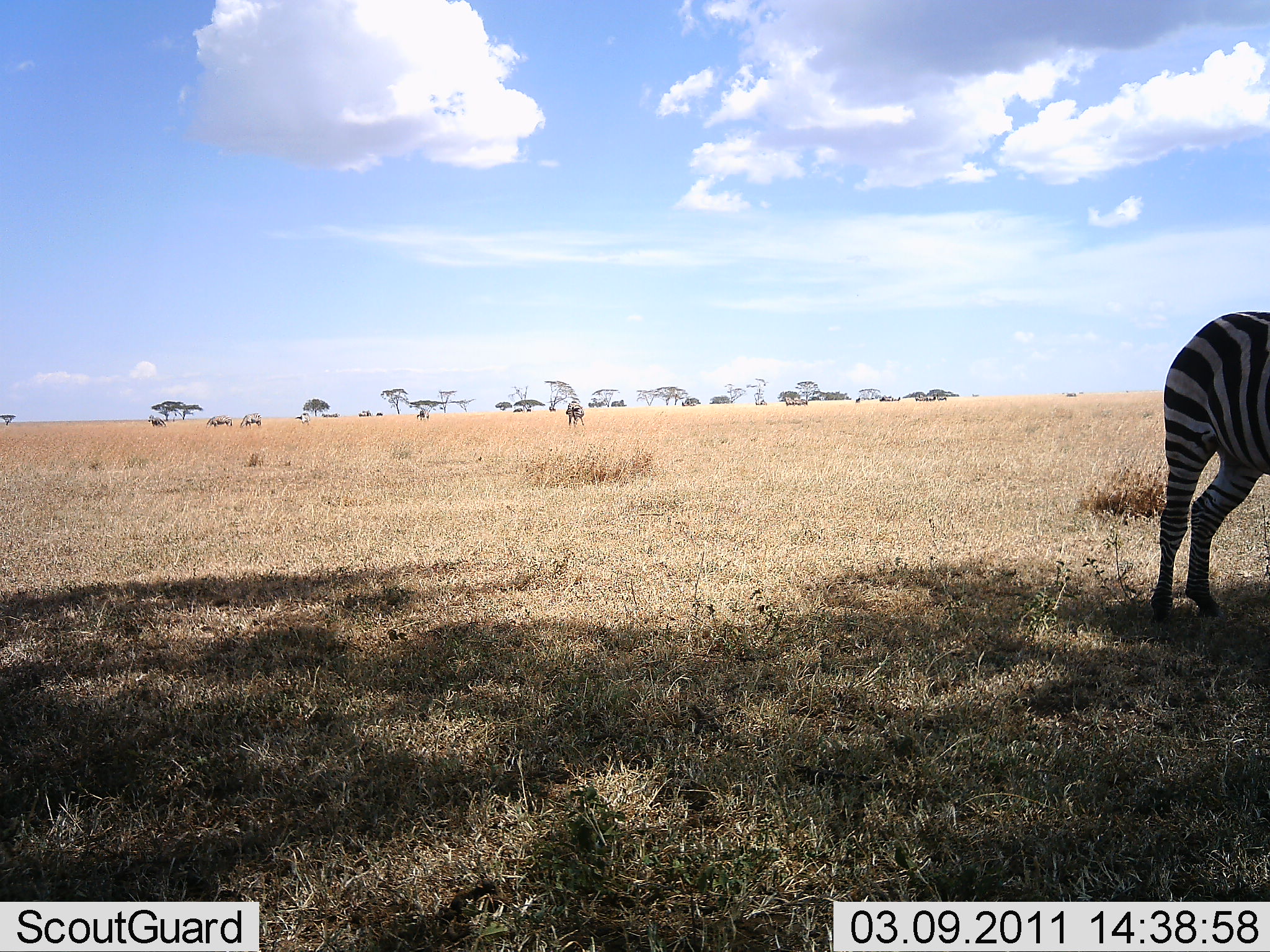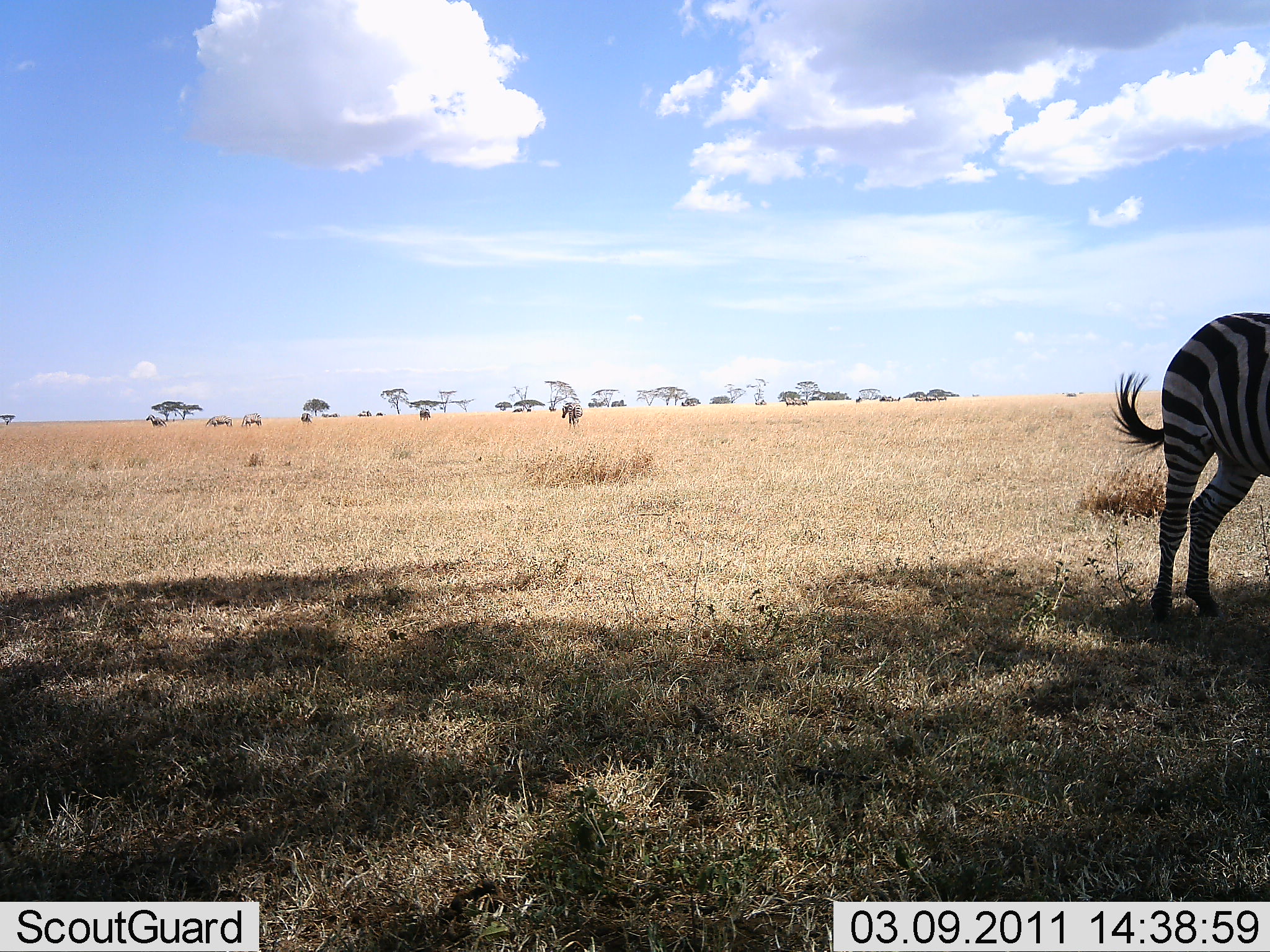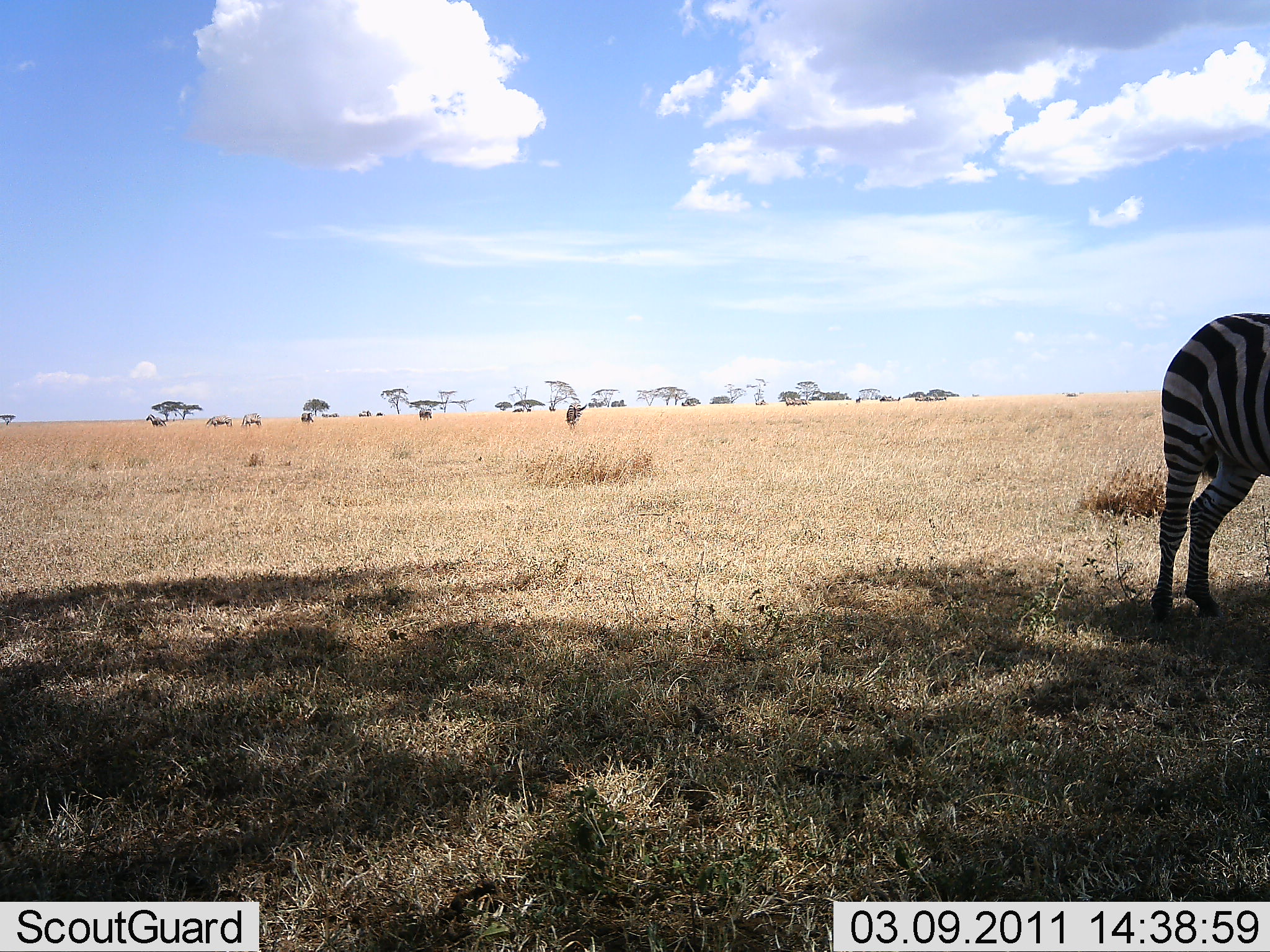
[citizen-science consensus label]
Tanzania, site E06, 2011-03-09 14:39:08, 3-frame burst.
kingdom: Animalia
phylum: Chordata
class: Mammalia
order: Perissodactyla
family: Equidae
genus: Equus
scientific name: Equus quagga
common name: plains zebra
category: zebra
Zebra (plains zebra) (Equus quagga), count 4. Behavior (volunteer vote fractions): standing 83%, resting 0%, moving 8%, interacting 0%. Young present (vote fraction): 0%. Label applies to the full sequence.